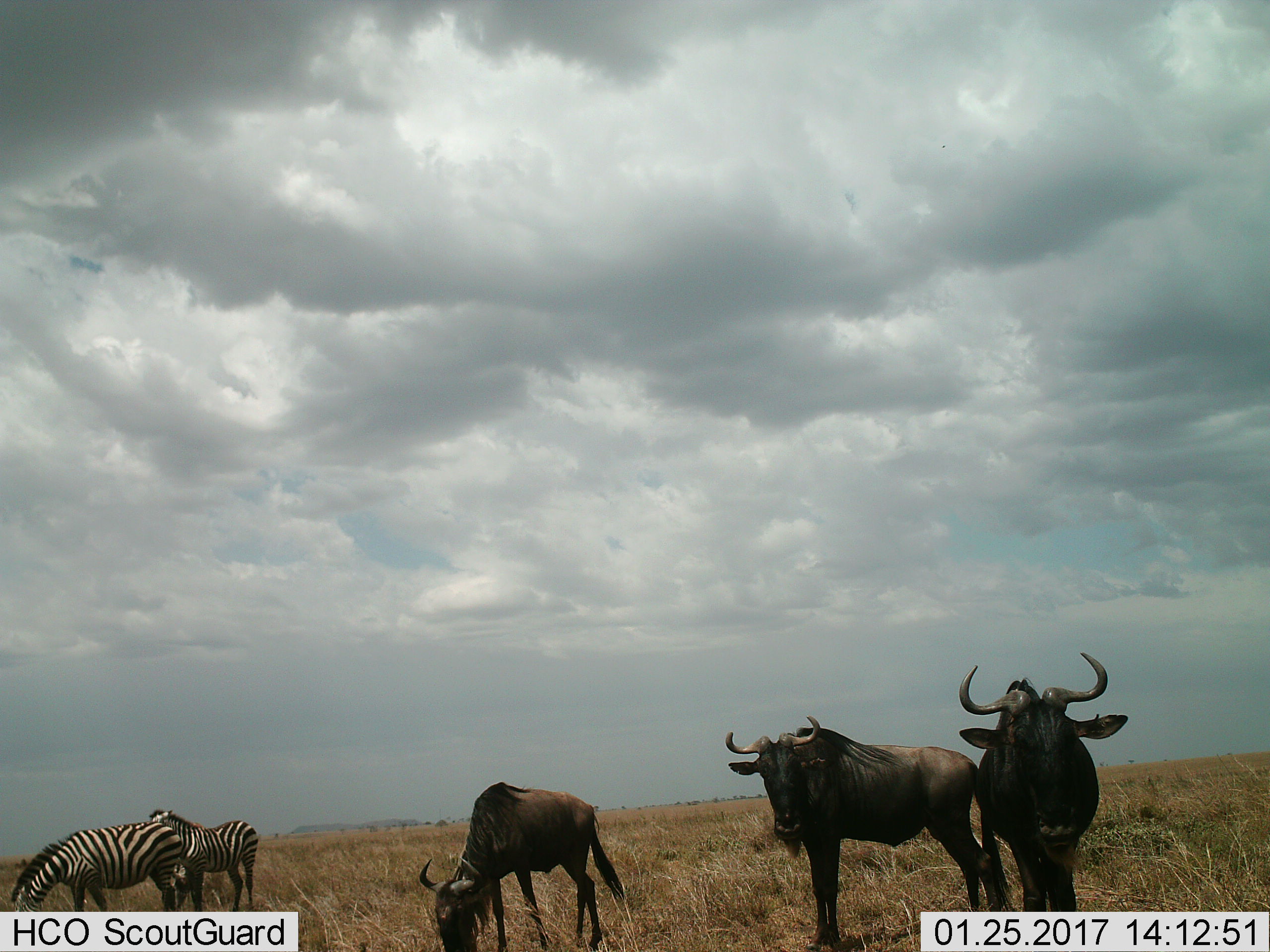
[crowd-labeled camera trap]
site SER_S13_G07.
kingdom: Animalia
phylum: Chordata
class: Mammalia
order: Artiodactyla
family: Bovidae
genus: Connochaetes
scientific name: Connochaetes taurinus taurinus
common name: blue wildebeest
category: wildebeestblue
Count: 3.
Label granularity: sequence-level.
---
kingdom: Animalia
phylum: Chordata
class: Mammalia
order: Perissodactyla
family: Equidae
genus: Equus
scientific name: Equus quagga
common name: plains zebra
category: zebraplains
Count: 2.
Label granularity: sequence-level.